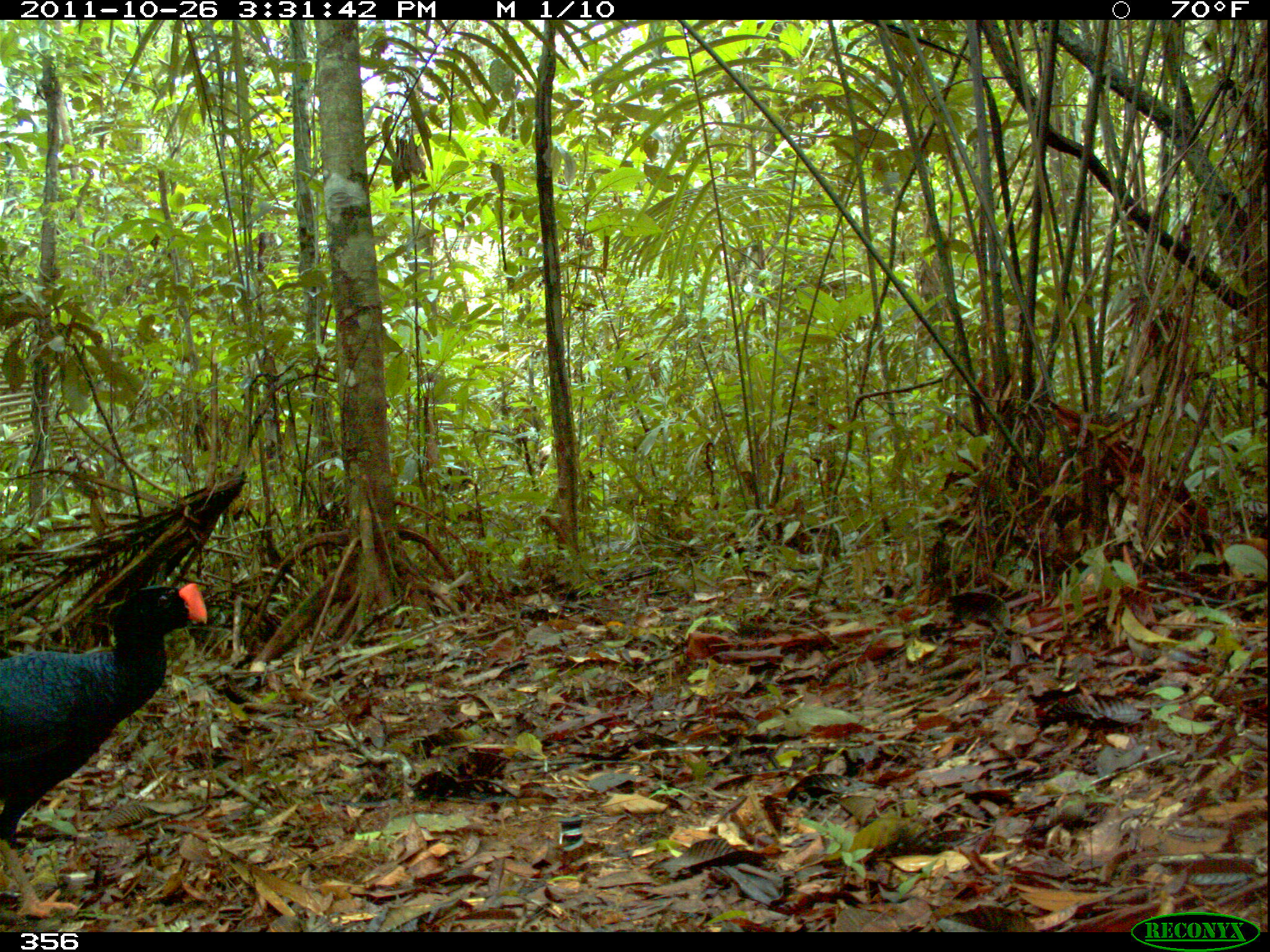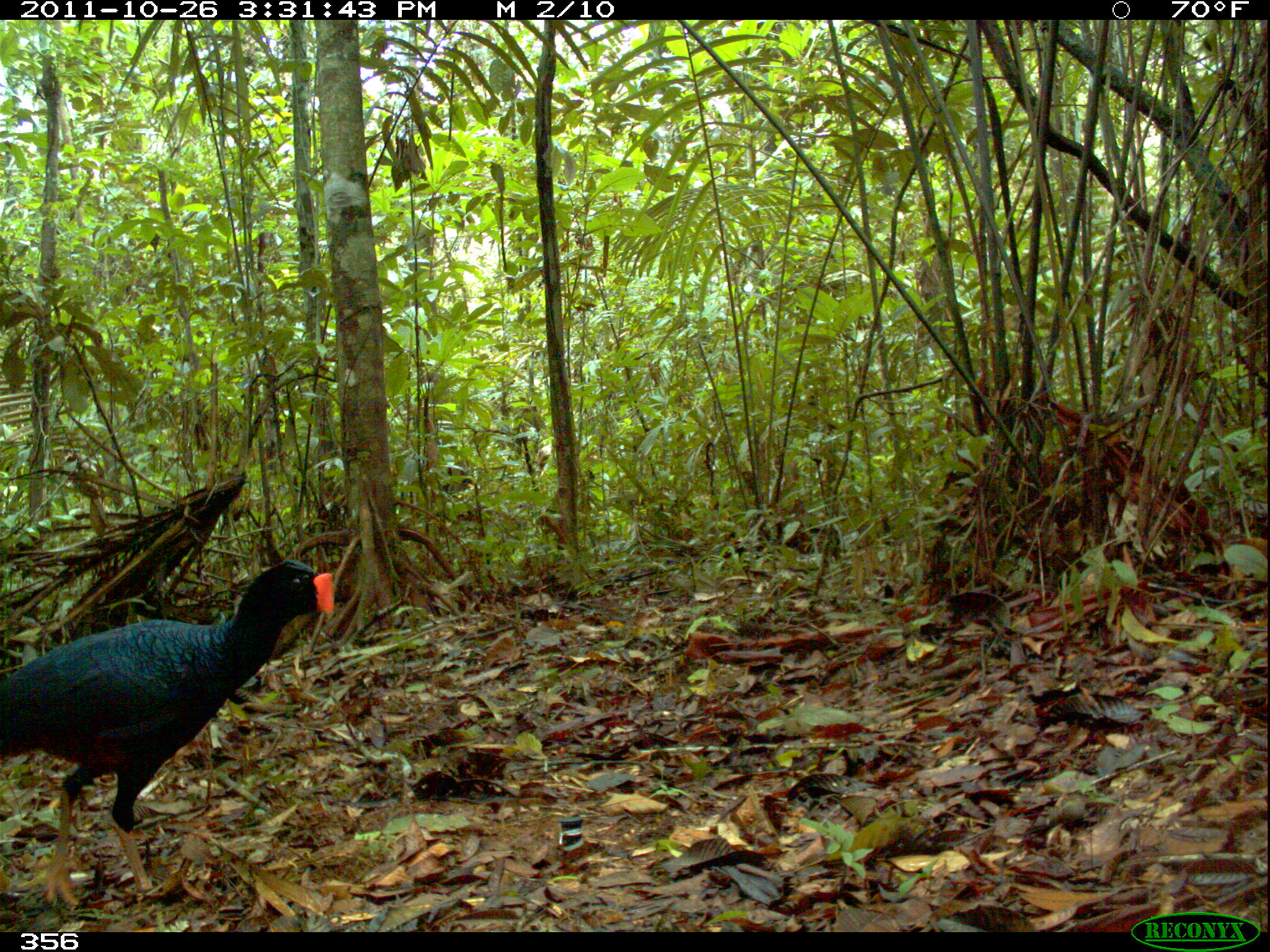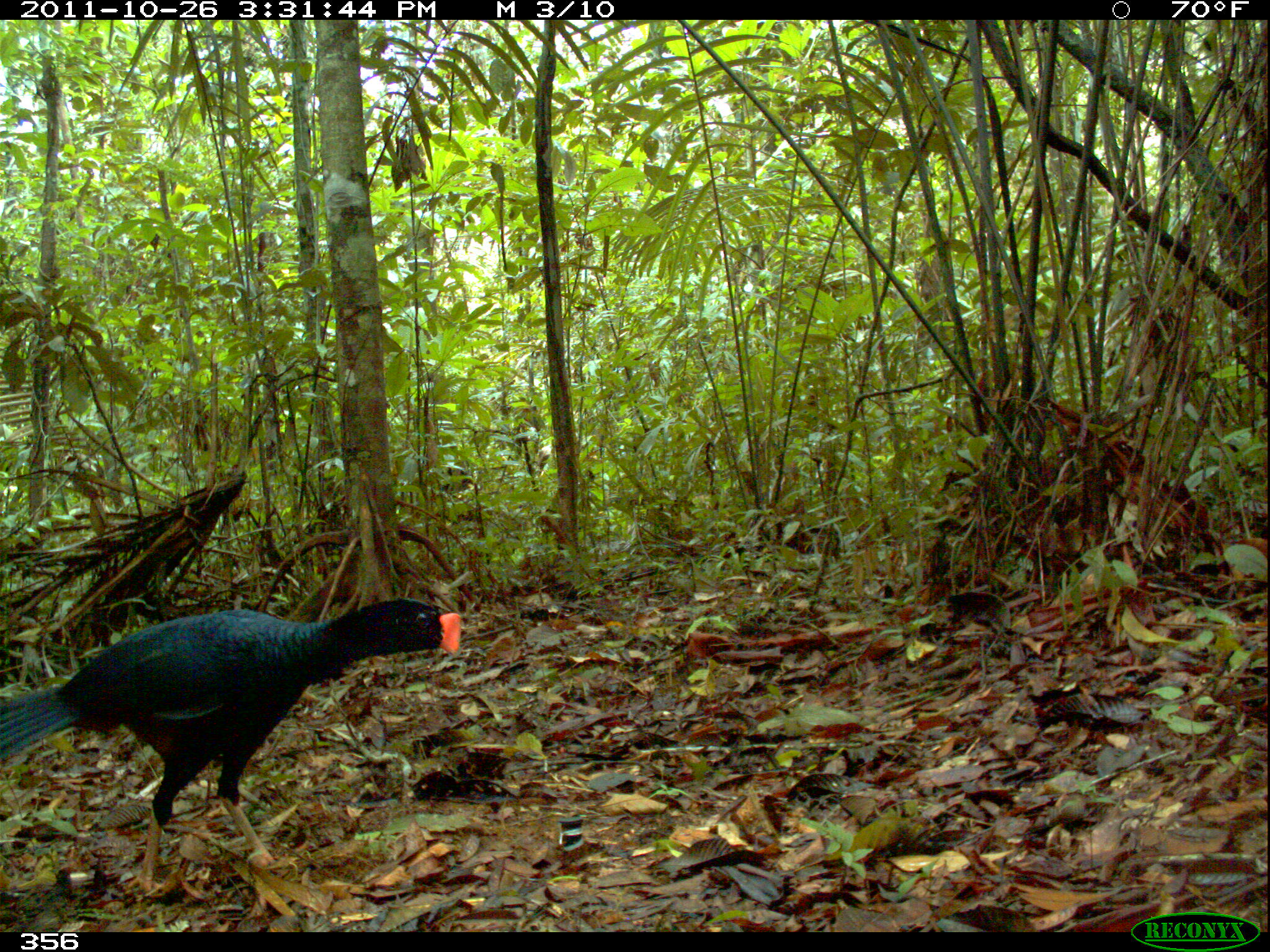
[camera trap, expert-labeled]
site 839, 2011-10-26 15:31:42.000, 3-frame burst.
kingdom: Animalia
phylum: Chordata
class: Aves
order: Galliformes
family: Cracidae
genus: Mitu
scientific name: Mitu tuberosum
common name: razor-billed curassow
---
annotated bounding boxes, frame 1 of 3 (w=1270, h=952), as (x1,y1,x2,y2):
mitu tuberosum: (0,579,209,921)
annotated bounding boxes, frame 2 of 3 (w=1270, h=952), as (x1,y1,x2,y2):
mitu tuberosum: (0,556,336,909)